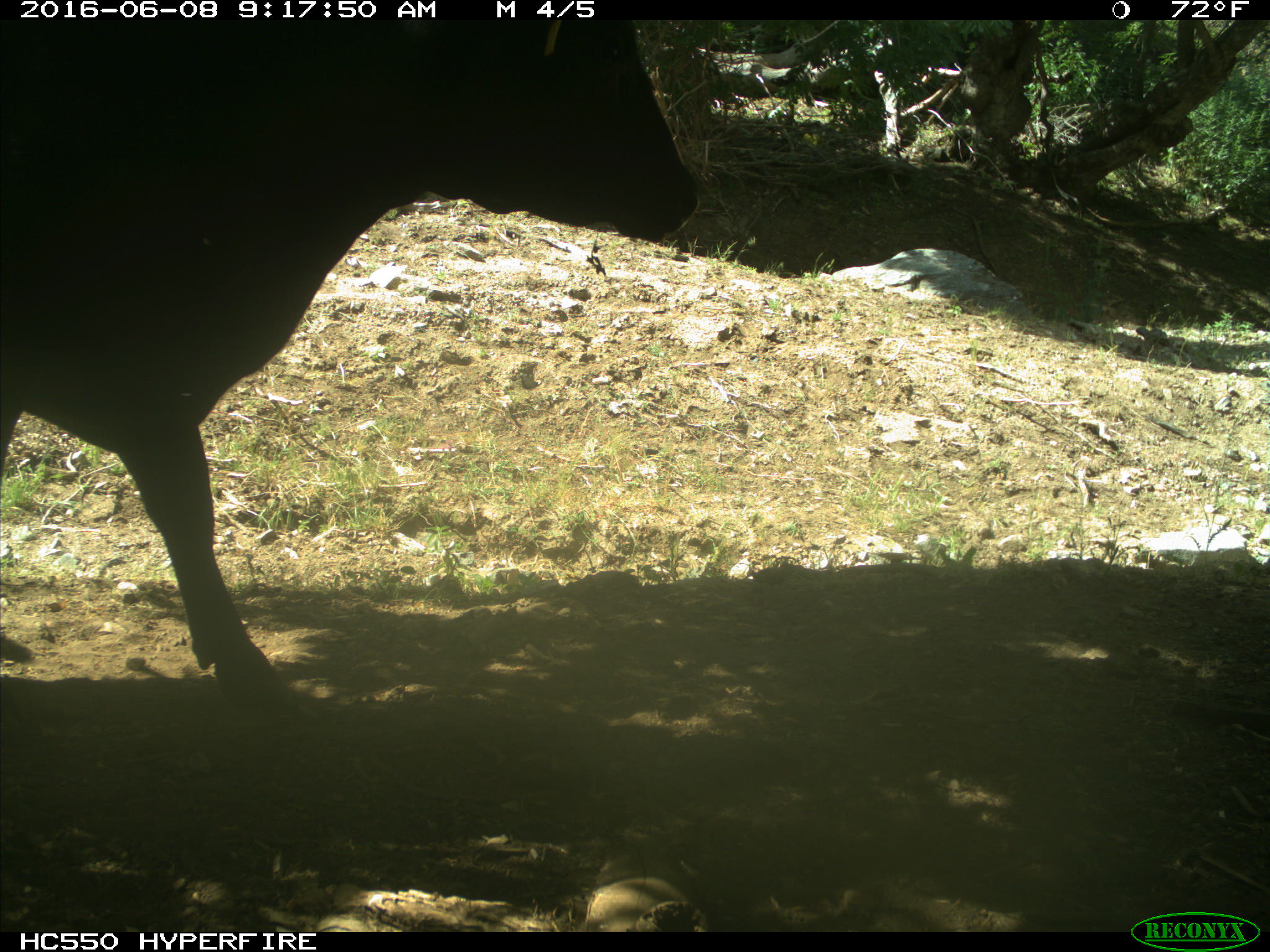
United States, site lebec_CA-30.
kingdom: Animalia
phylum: Chordata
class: Mammalia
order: Artiodactyla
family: Bovidae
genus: Bos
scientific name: Bos taurus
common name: domestic cow